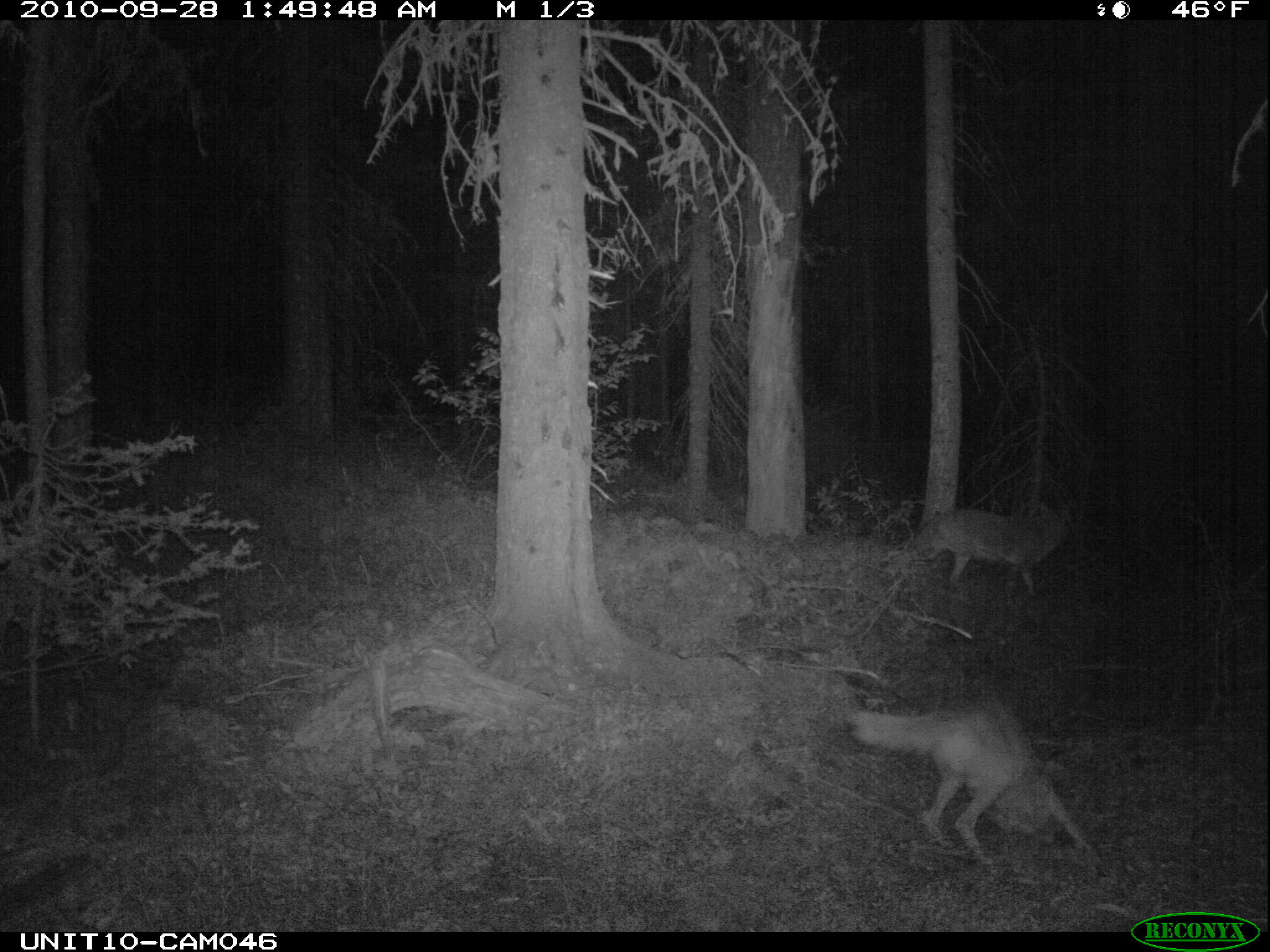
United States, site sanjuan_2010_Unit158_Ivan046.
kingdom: Animalia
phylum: Chordata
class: Mammalia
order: Carnivora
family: Canidae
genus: Canis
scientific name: Canis latrans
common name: coyote